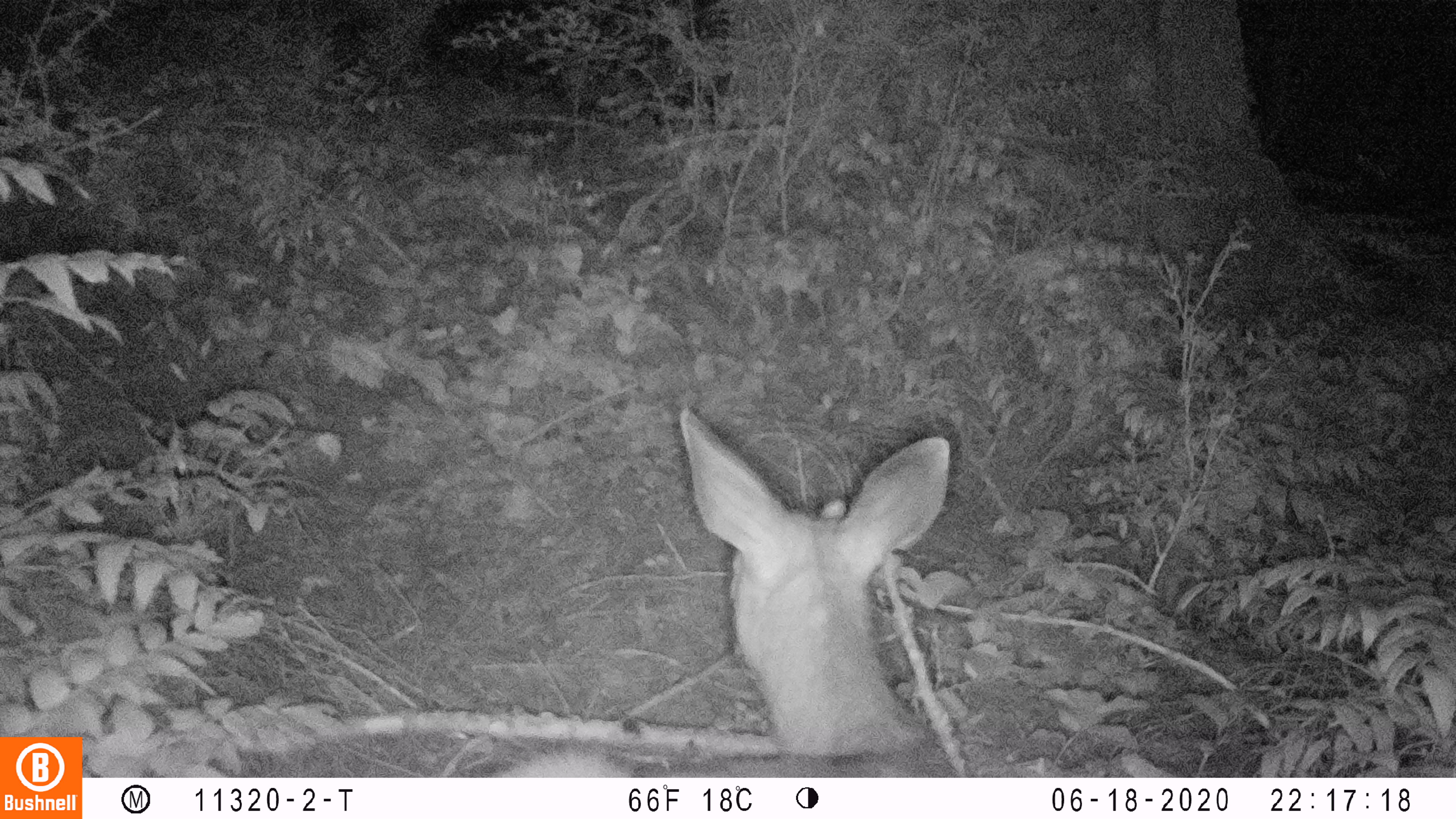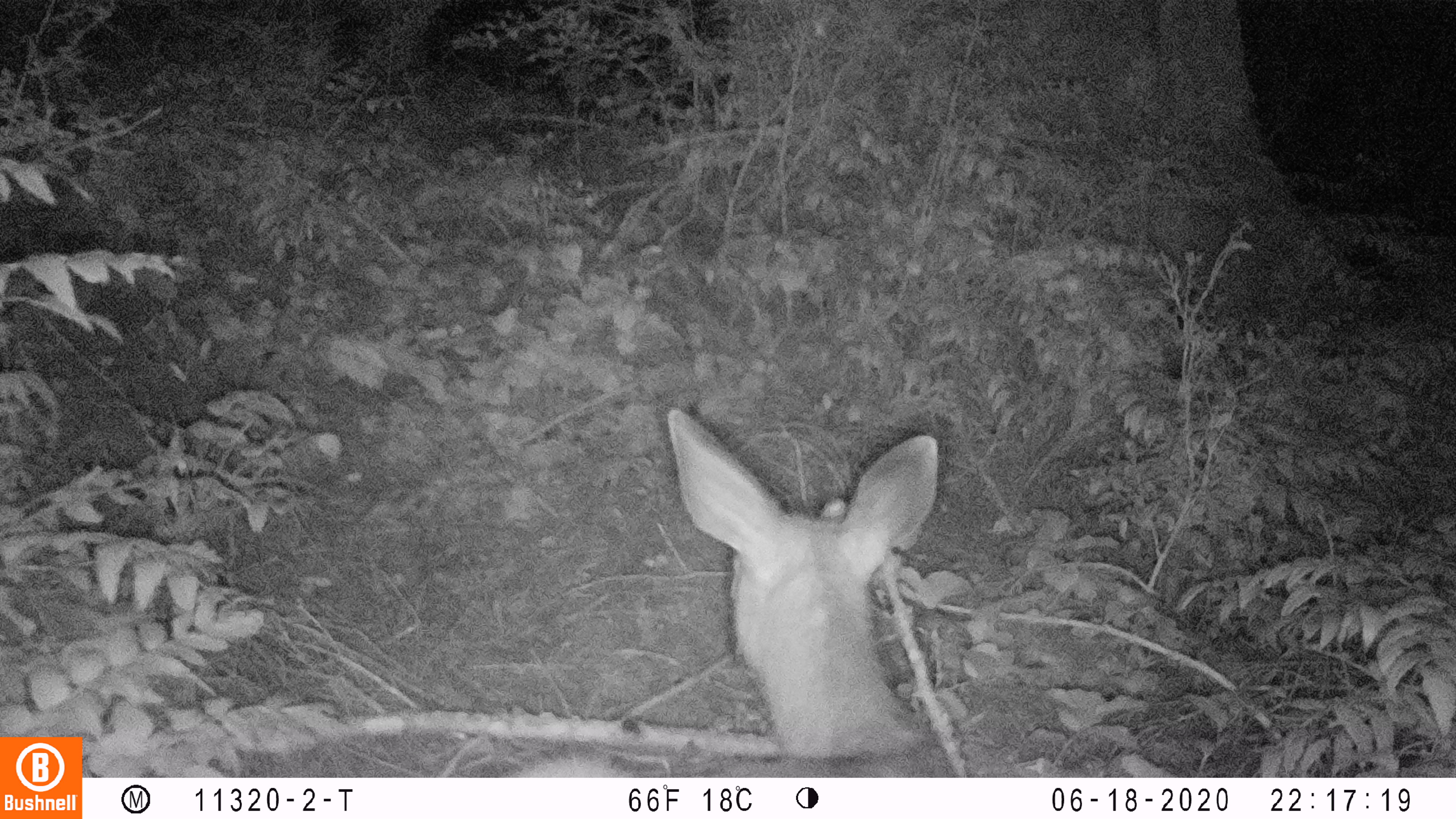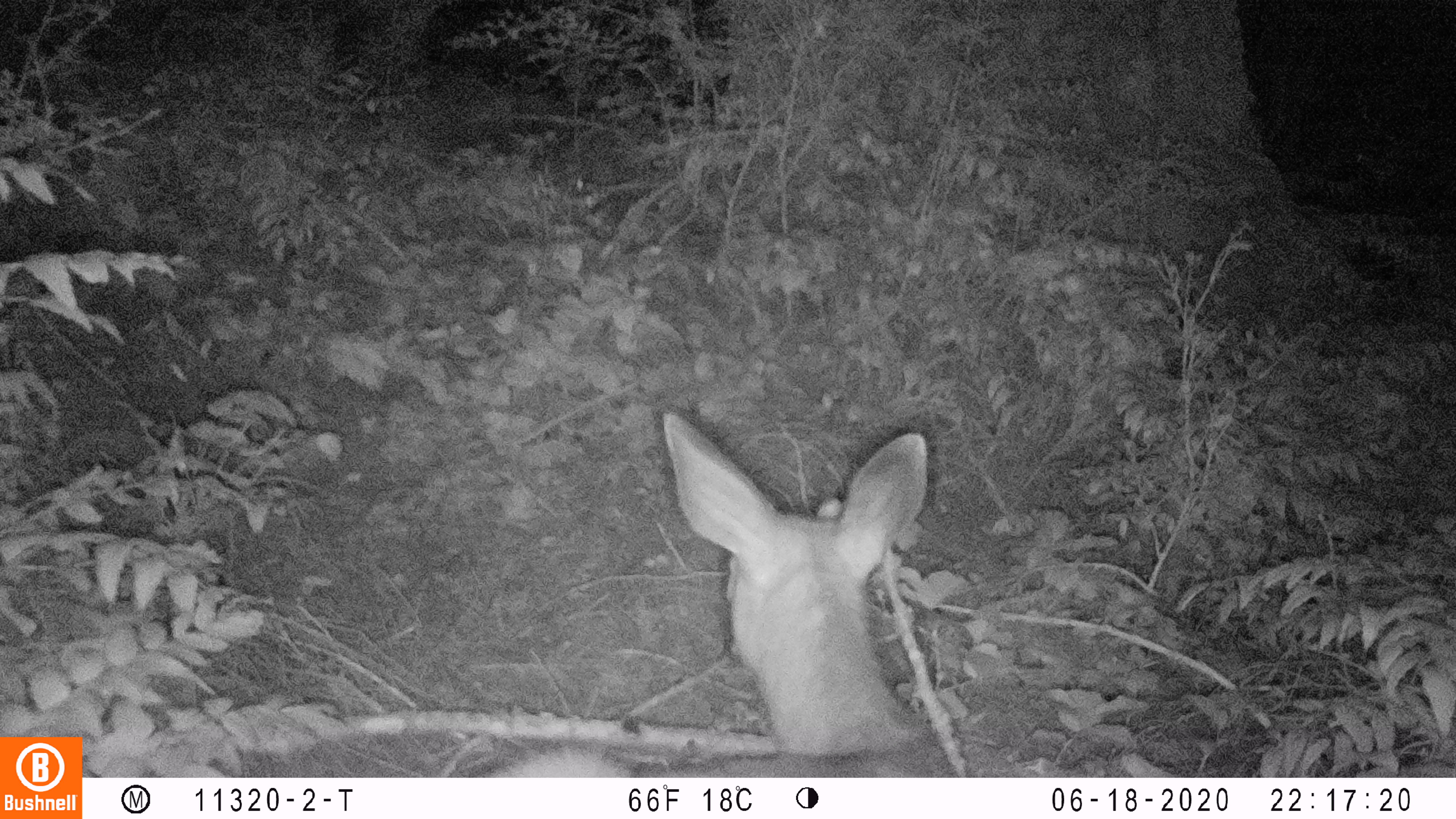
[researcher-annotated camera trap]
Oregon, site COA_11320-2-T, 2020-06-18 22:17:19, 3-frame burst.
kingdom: Animalia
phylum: Chordata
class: Mammalia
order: Artiodactyla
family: Cervidae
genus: Odocoileus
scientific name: Odocoileus hemionus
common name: black-tailed deer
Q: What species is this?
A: Black-tailed deer (Odocoileus hemionus).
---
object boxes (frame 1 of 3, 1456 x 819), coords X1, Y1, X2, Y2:
black-tailed deer: 495, 408, 969, 776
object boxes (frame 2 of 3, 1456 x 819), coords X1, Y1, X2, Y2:
black-tailed deer: 514, 385, 958, 774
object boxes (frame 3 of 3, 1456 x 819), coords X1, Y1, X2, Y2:
black-tailed deer: 490, 402, 952, 772